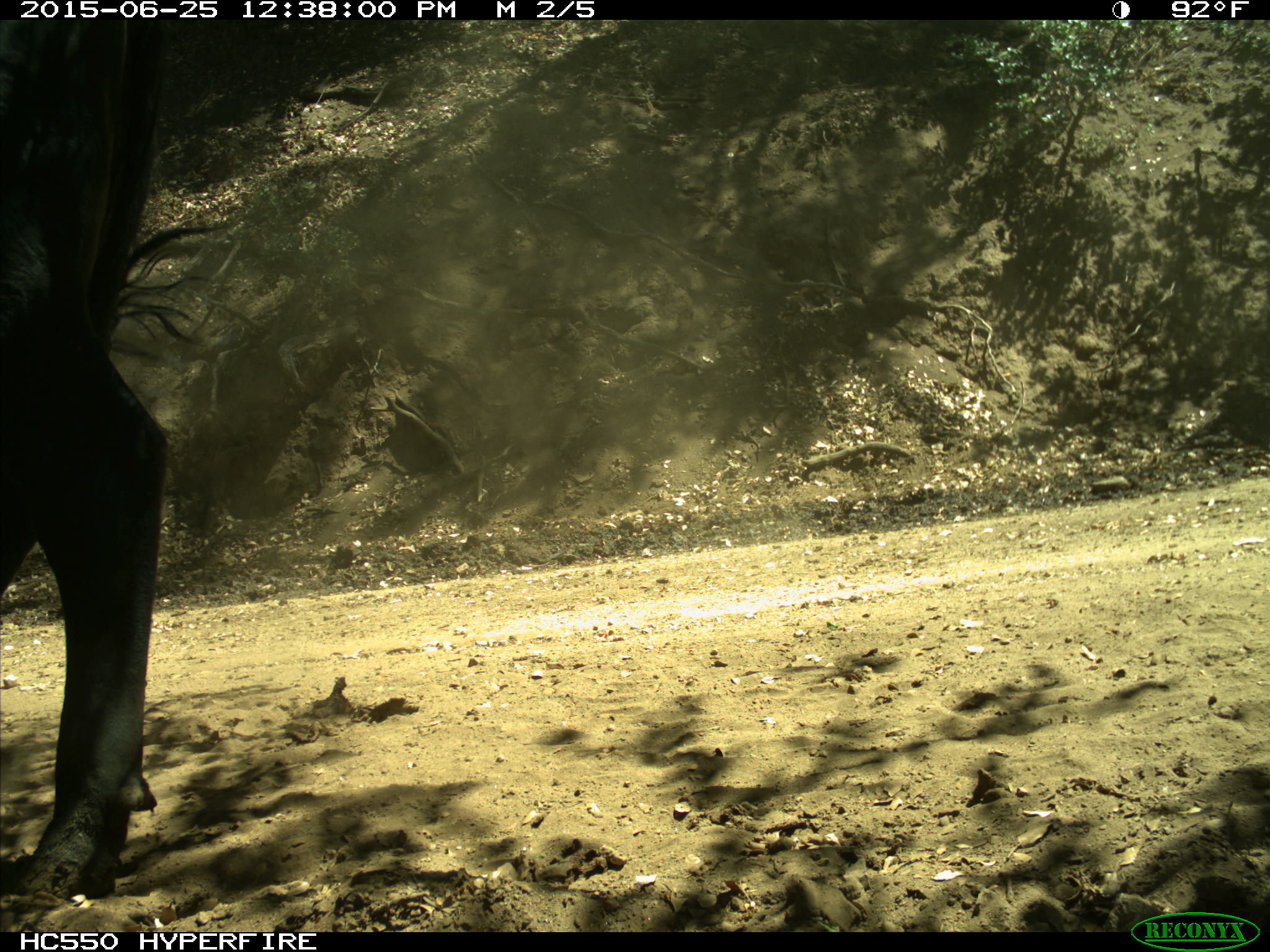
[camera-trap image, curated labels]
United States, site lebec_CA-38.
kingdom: Animalia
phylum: Chordata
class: Mammalia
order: Artiodactyla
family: Bovidae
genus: Bos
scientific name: Bos taurus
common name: domestic cow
Bos taurus (domestic cow).